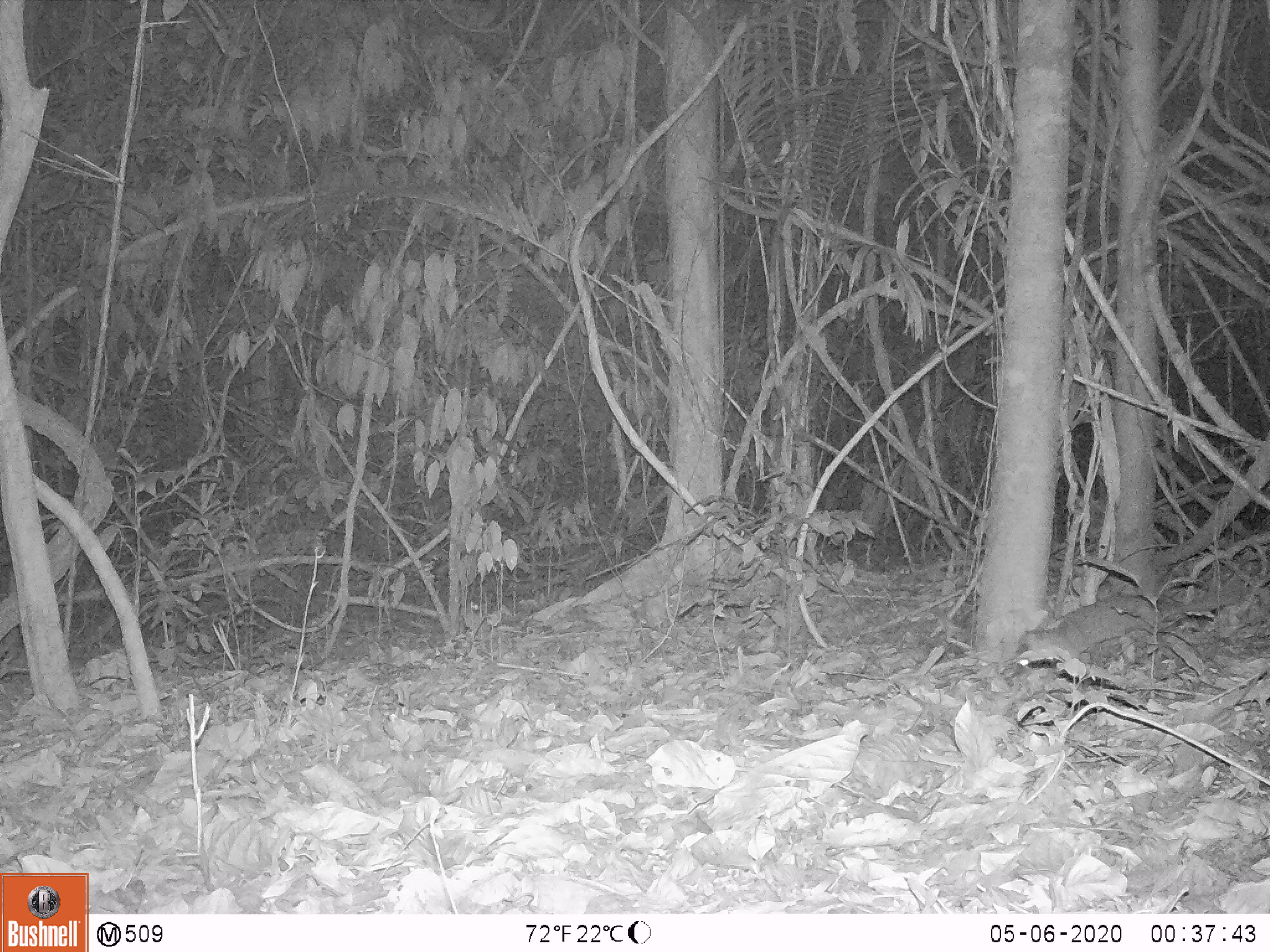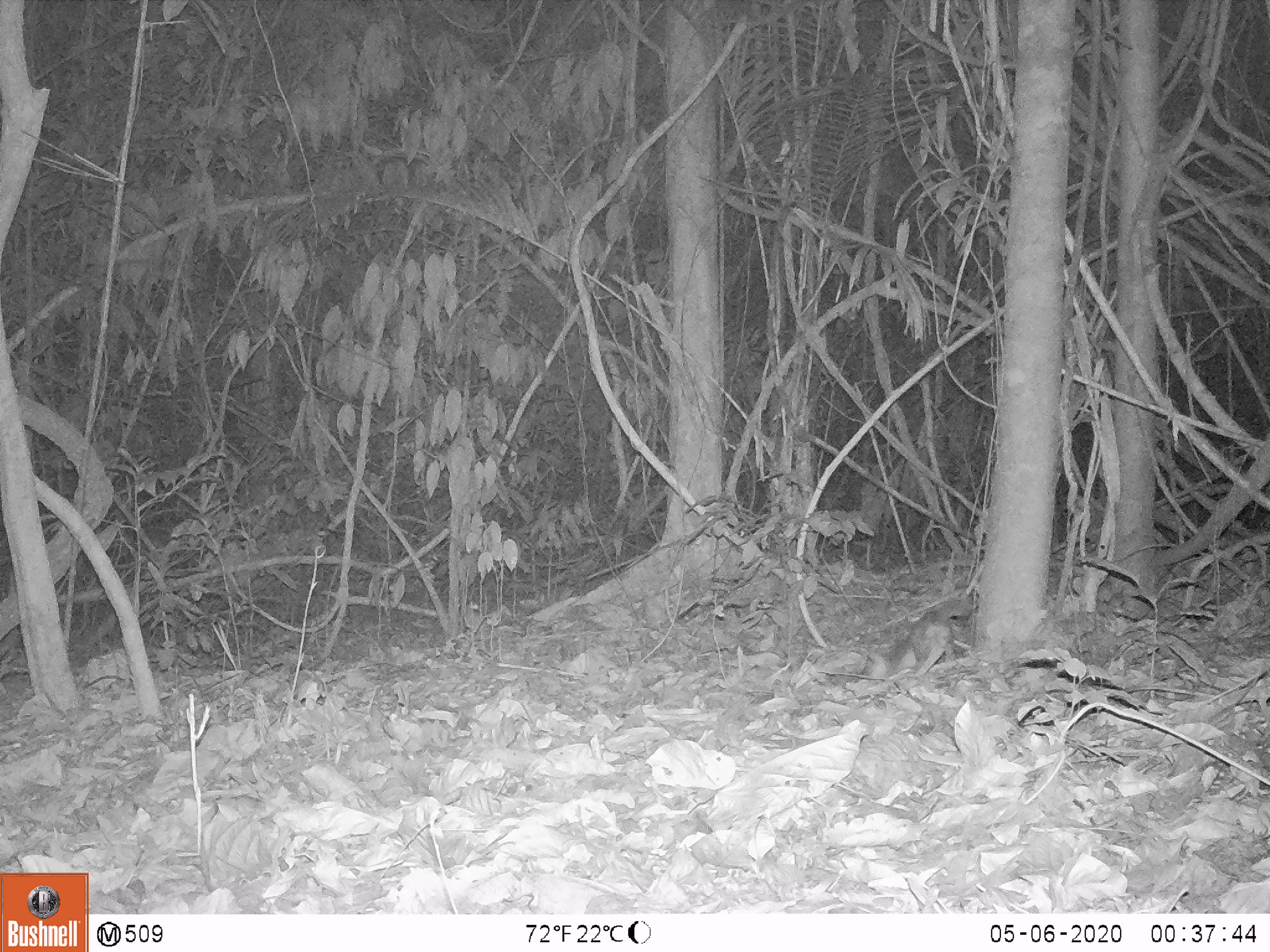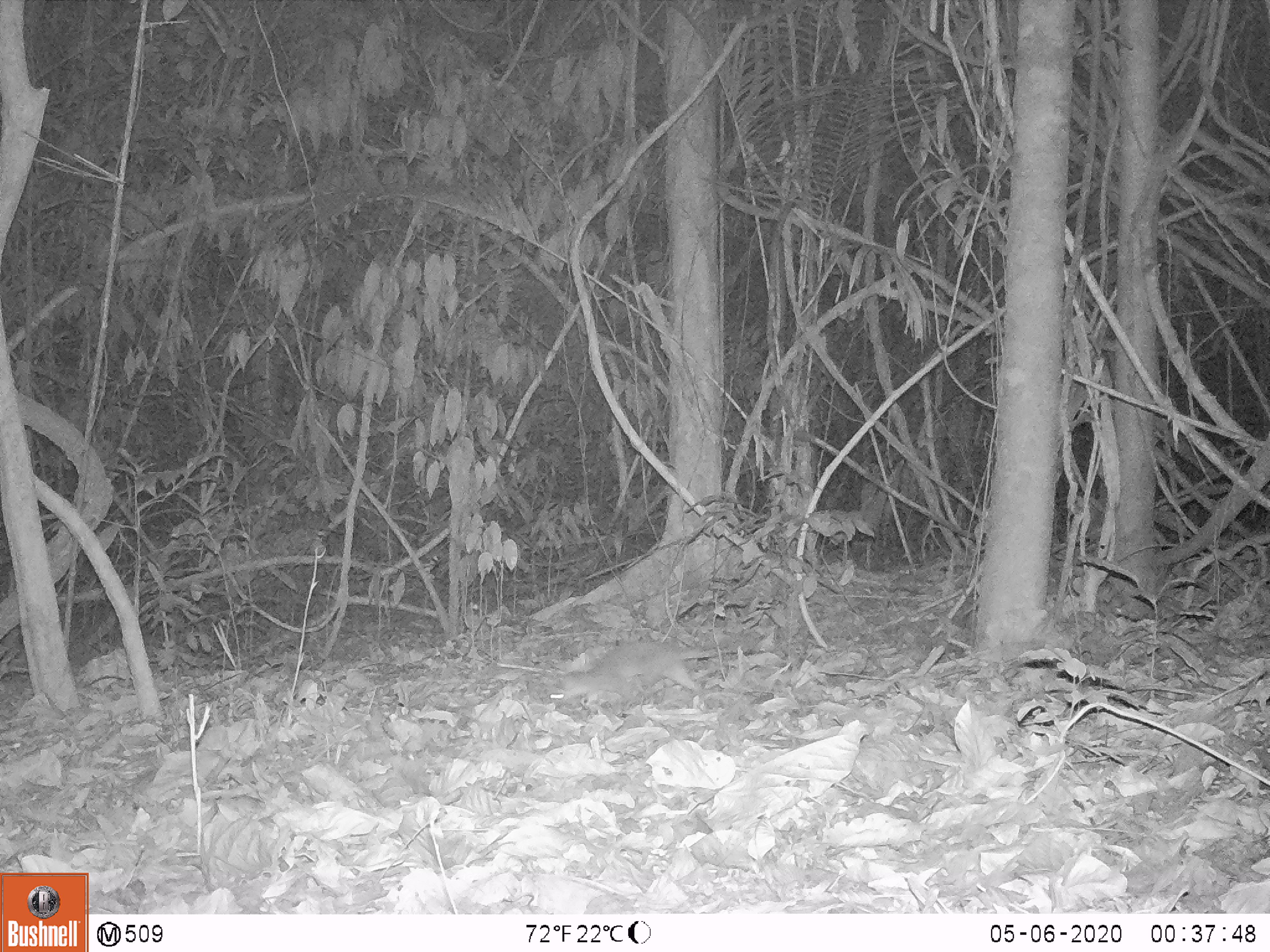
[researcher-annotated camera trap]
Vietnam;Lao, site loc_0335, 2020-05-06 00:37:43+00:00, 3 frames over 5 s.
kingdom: Animalia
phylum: Chordata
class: Mammalia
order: Carnivora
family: Mustelidae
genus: Melogale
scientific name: Melogale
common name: ferret badger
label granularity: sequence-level